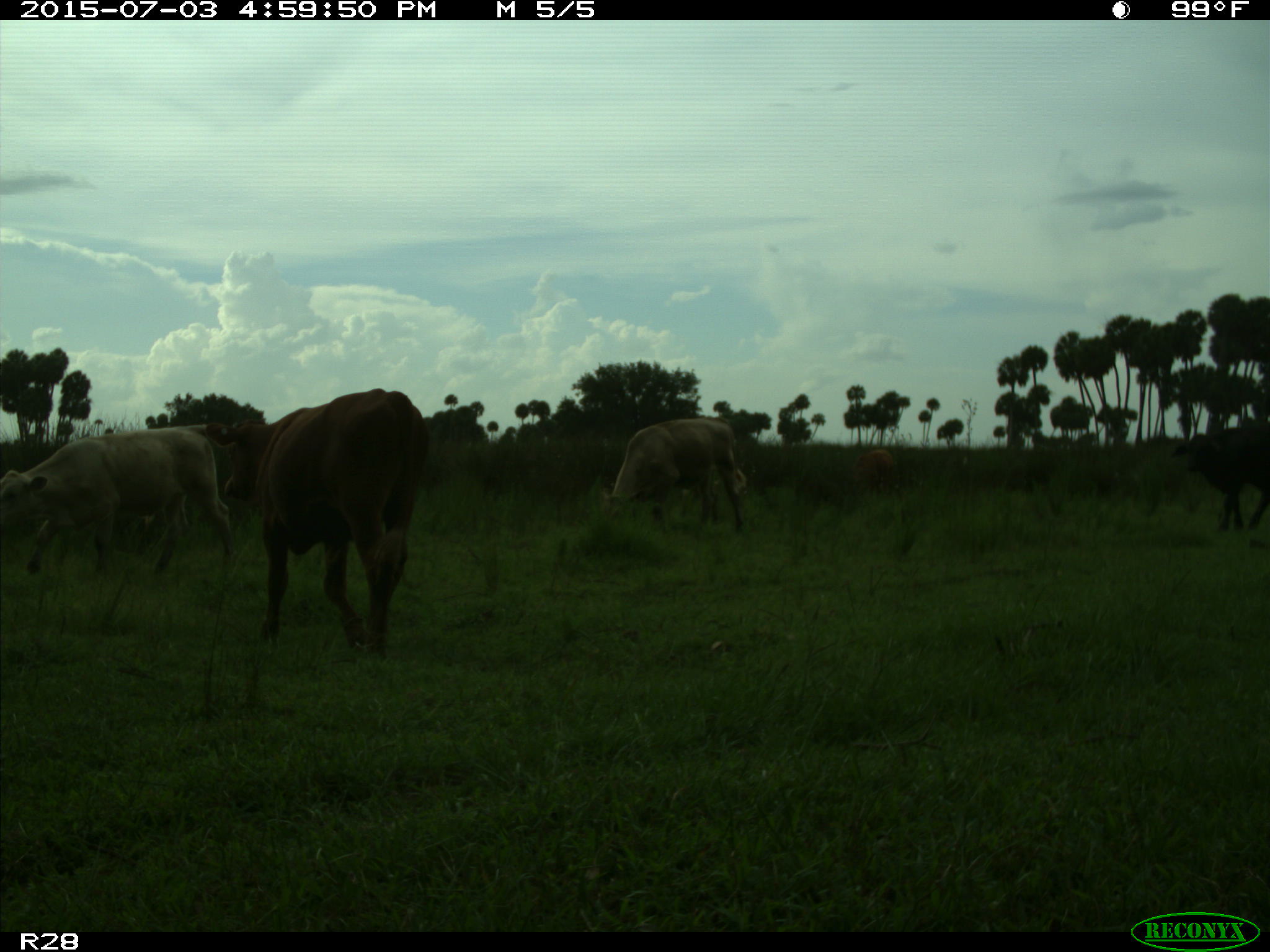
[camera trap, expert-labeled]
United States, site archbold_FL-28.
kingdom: Animalia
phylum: Chordata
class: Mammalia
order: Artiodactyla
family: Bovidae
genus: Bos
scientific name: Bos taurus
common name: domestic cow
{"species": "Bos taurus (domestic cow)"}